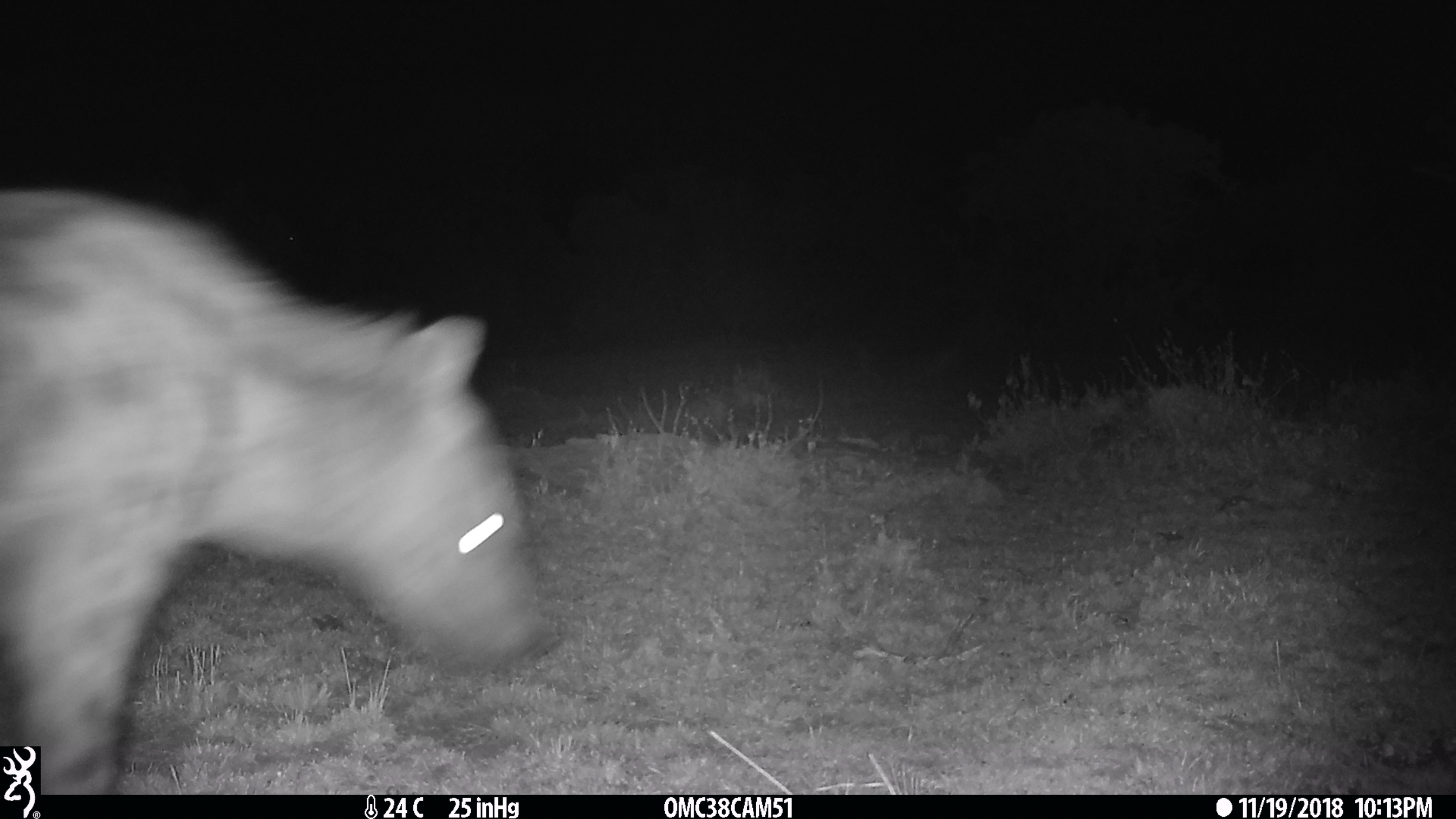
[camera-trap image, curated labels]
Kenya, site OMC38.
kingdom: Animalia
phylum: Chordata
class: Mammalia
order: Carnivora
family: Hyaenidae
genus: Crocuta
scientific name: Crocuta crocuta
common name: spotted hyena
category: hyena spotted